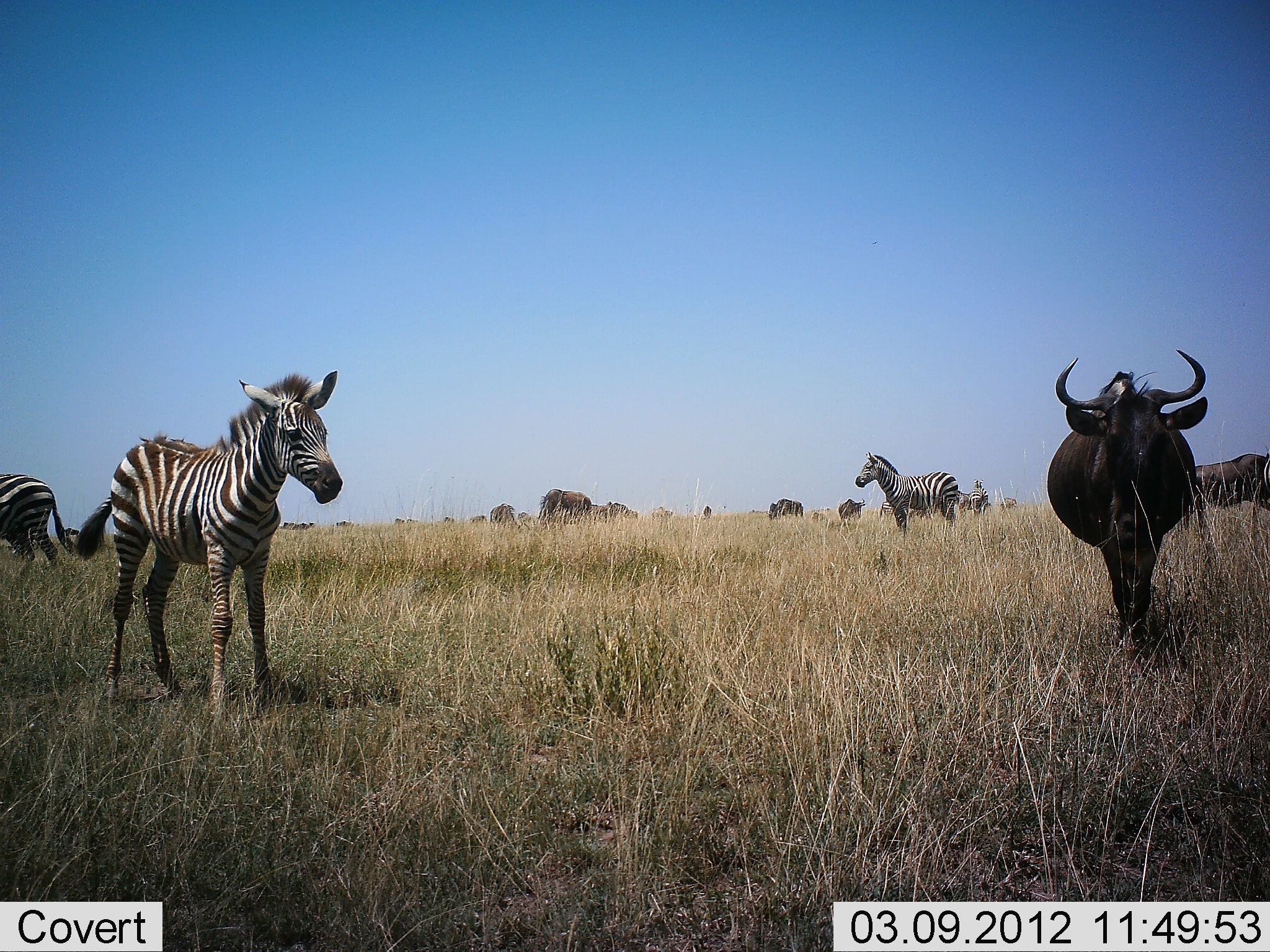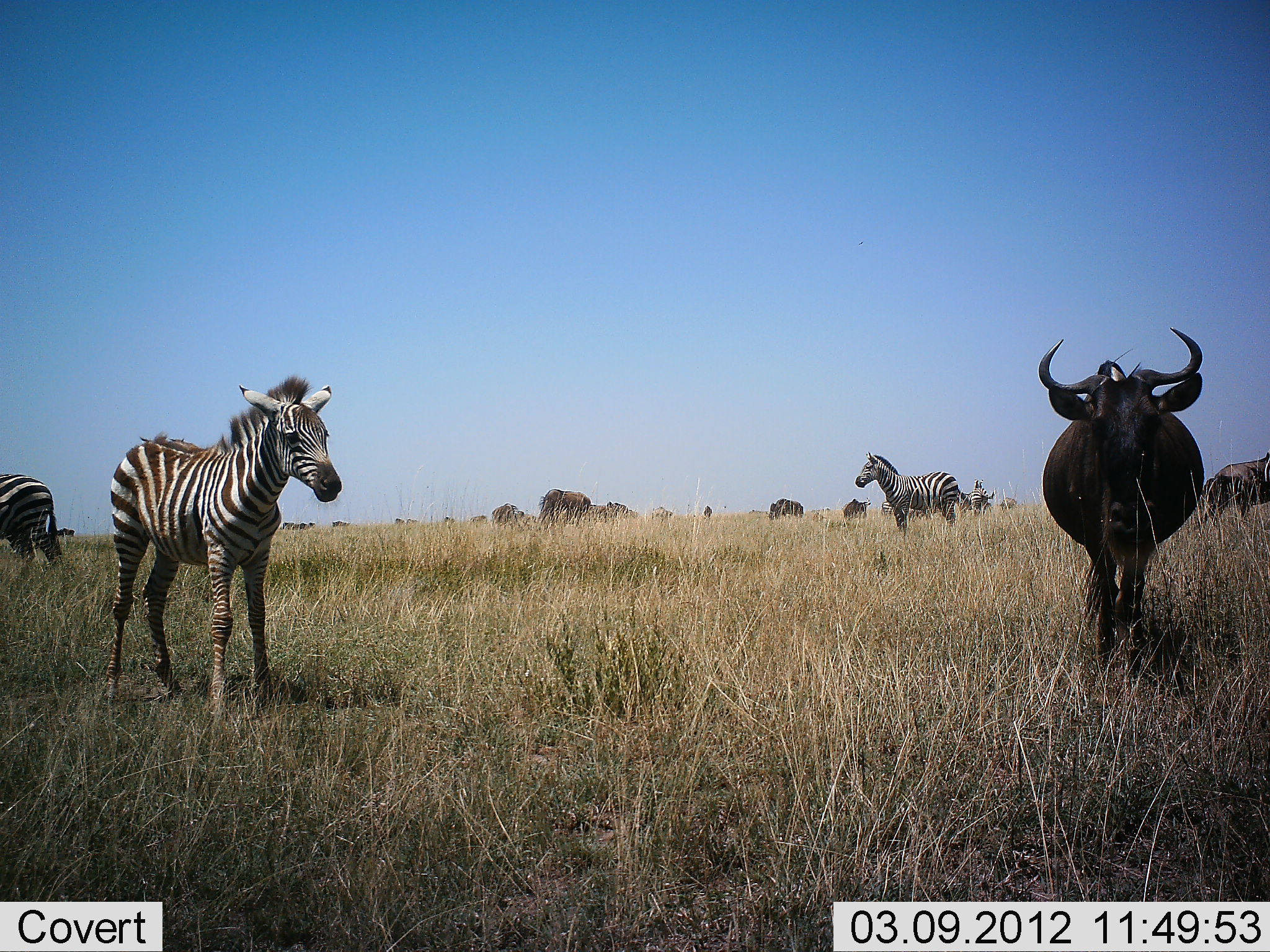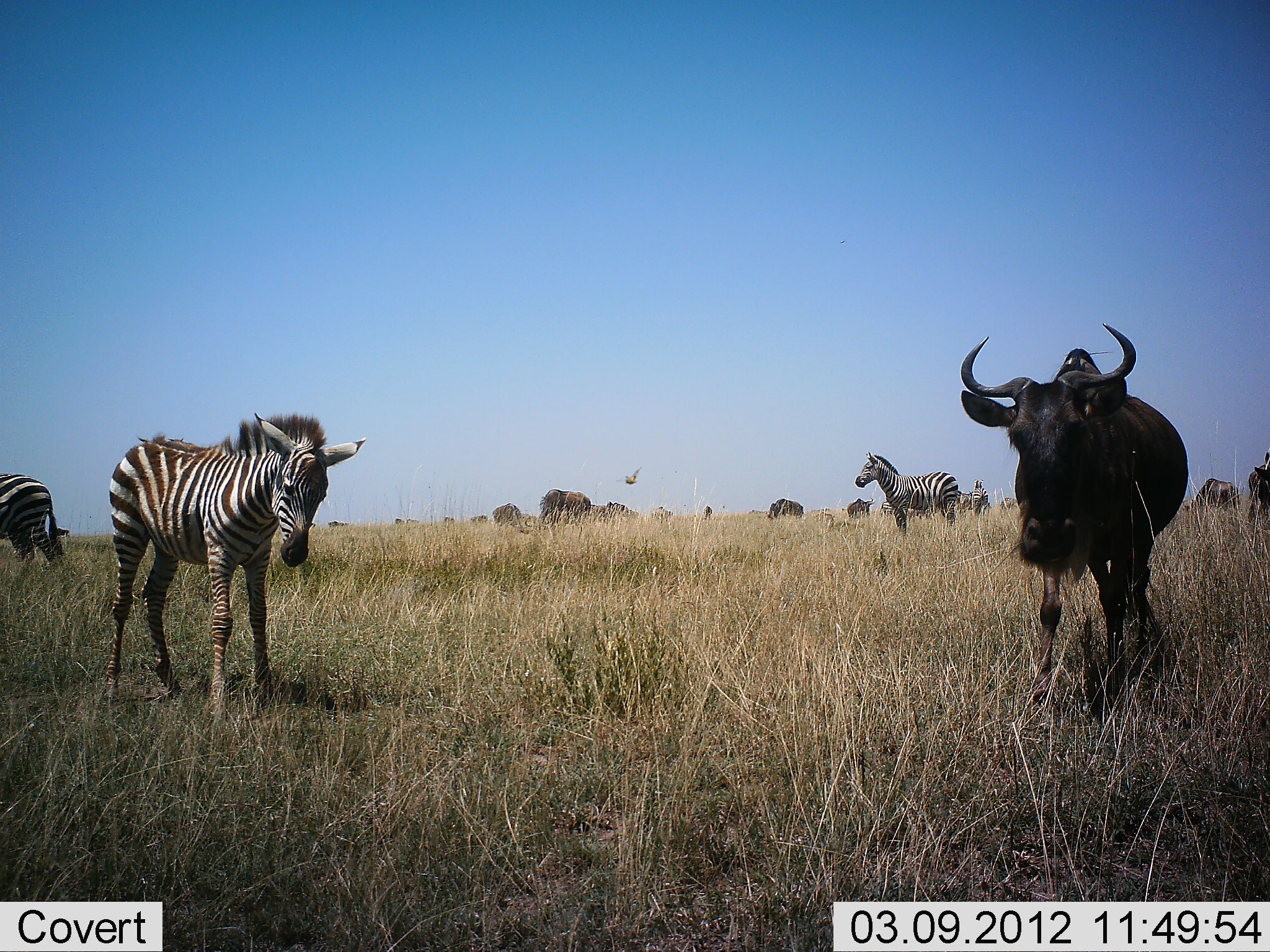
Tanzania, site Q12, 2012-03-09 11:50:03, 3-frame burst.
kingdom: Animalia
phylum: Chordata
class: Mammalia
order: Artiodactyla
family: Bovidae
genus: Connochaetes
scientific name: Connochaetes taurinus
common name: blue wildebeest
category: wildebeest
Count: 11-50.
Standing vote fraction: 64%.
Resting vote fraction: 0%.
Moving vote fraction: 36%.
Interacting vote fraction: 0%.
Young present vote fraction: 0%.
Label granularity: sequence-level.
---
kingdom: Animalia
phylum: Chordata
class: Mammalia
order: Perissodactyla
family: Equidae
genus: Equus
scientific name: Equus quagga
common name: plains zebra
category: zebra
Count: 3.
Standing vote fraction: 94%.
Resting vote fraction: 0%.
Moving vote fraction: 6%.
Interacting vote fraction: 0%.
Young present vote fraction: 56%.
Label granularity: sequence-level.